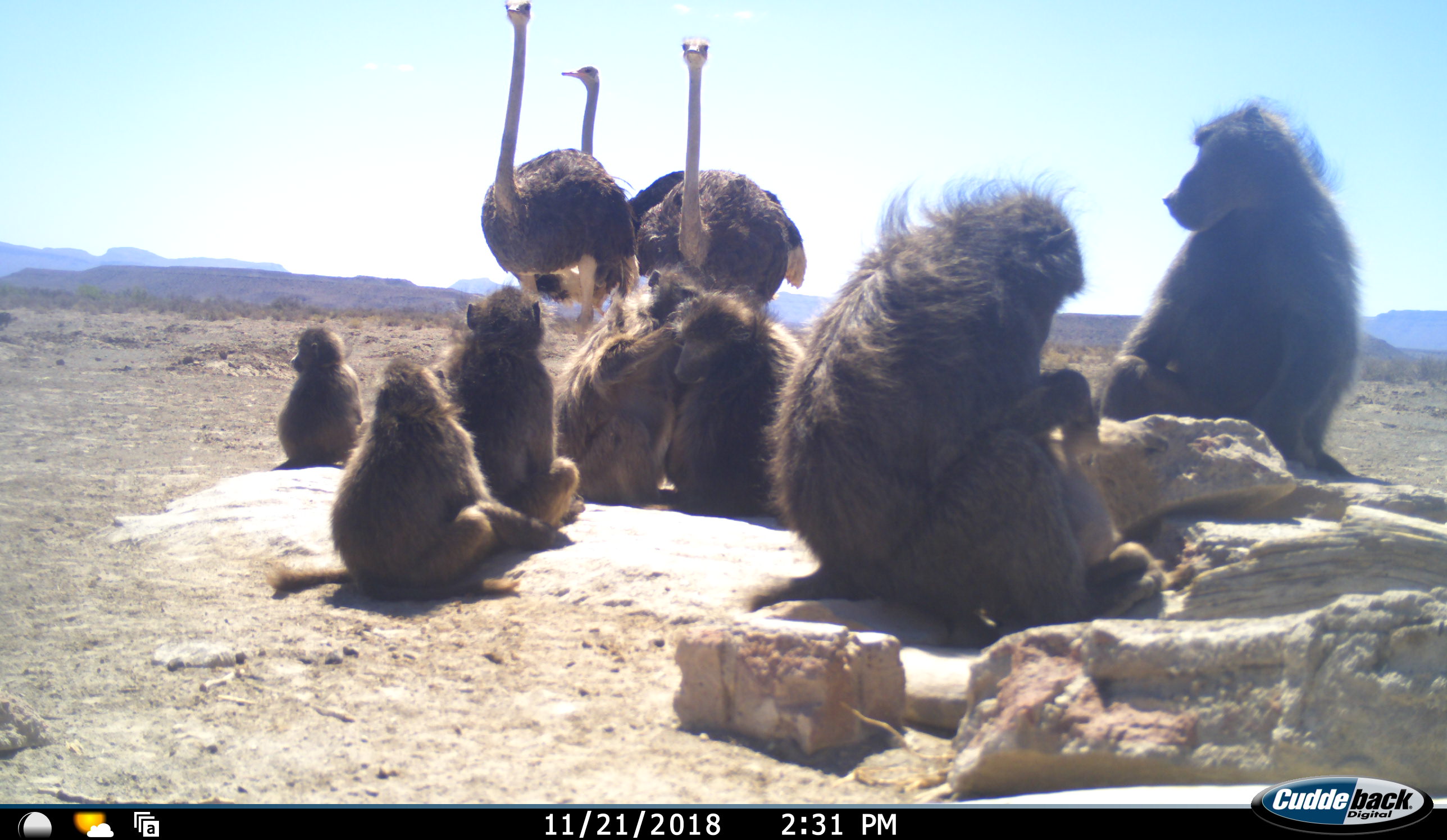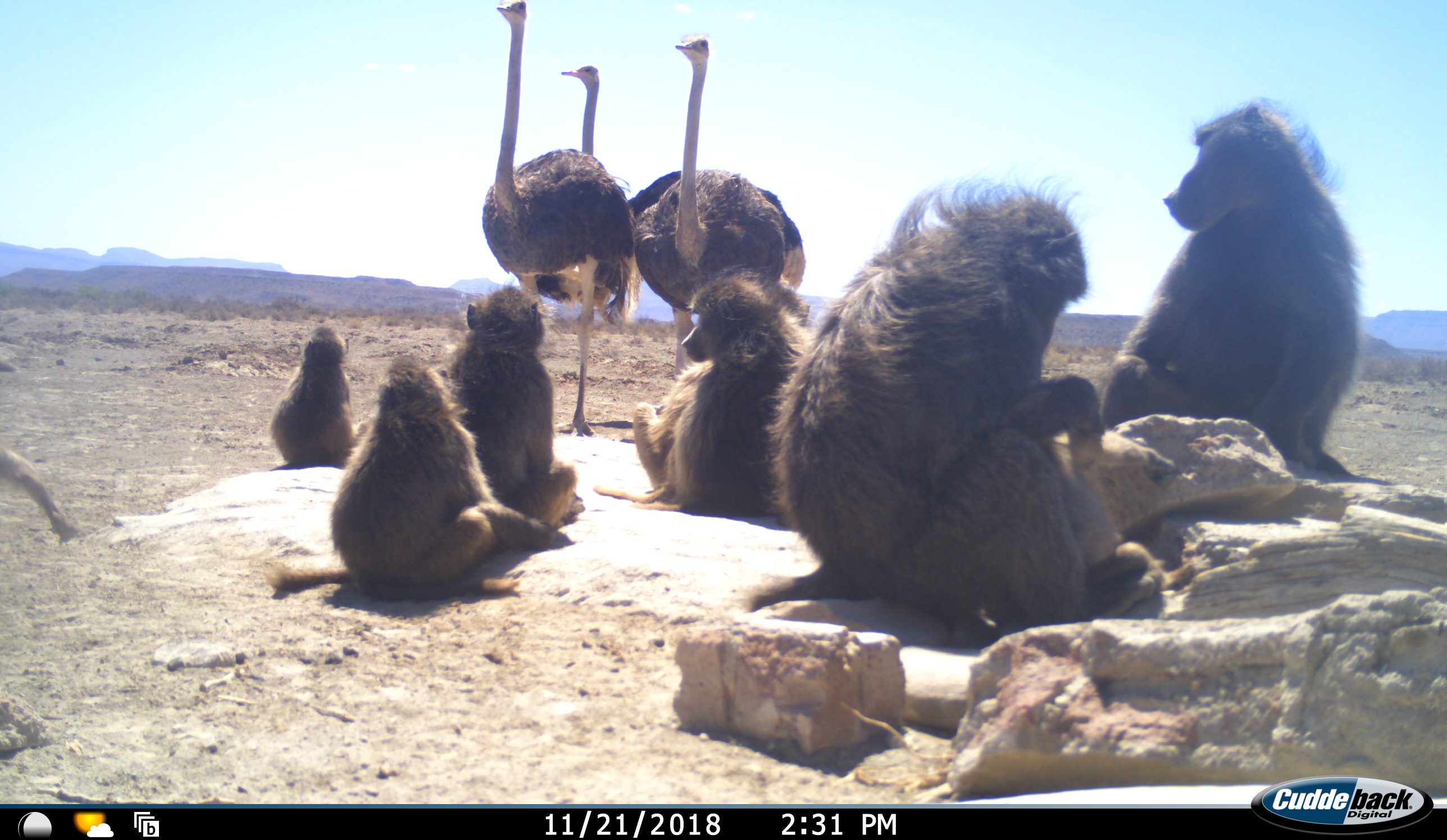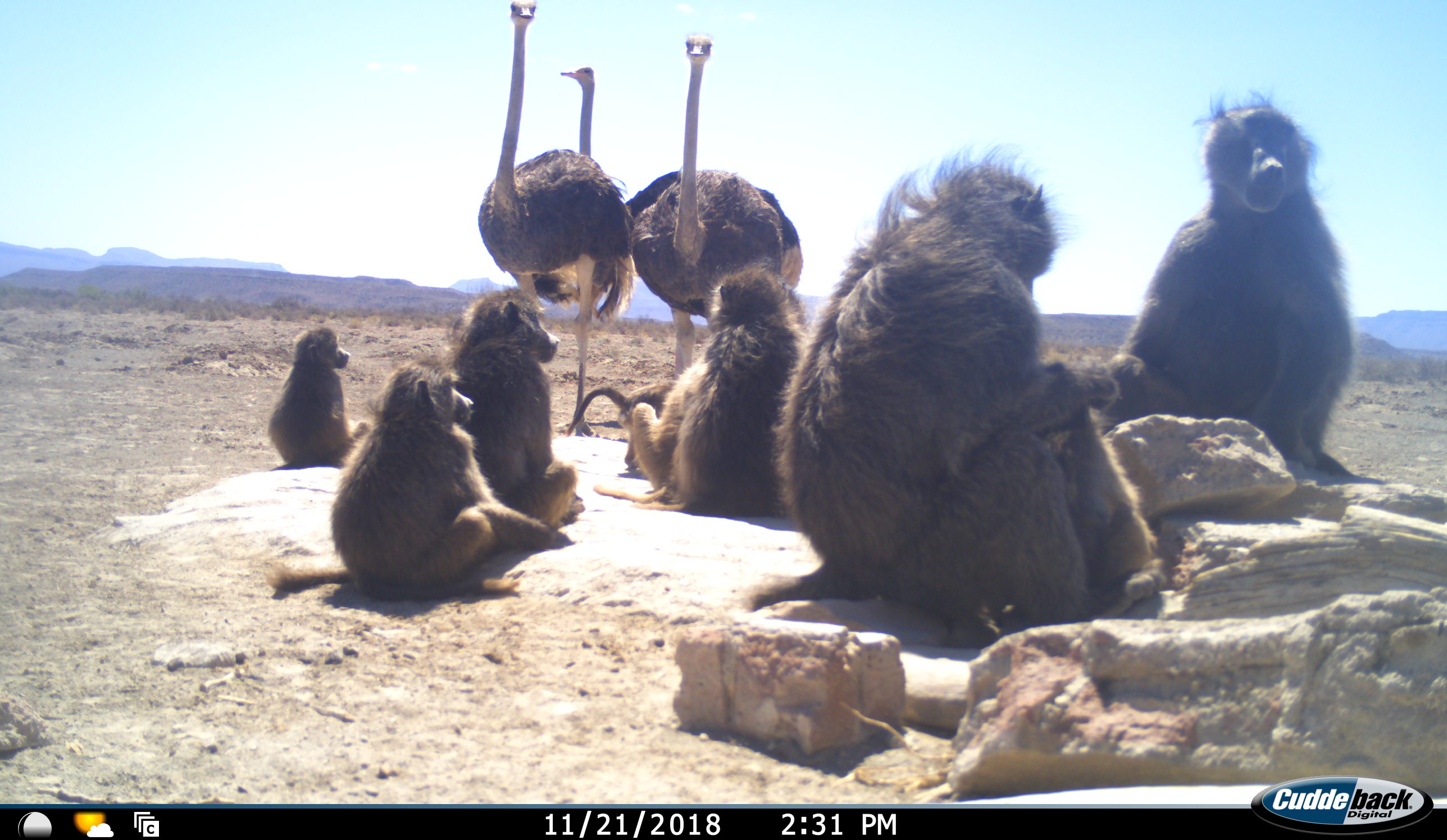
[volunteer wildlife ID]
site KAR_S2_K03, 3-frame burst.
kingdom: Animalia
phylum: Chordata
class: Mammalia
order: Primates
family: Cercopithecidae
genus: Papio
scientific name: Papio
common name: baboon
Baboon (Papio), count 8. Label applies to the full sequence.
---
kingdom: Animalia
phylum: Chordata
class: Aves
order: Struthioniformes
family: Struthionidae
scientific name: Struthionidae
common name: ostrich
Ostrich (Struthionidae), count 3. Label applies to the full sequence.